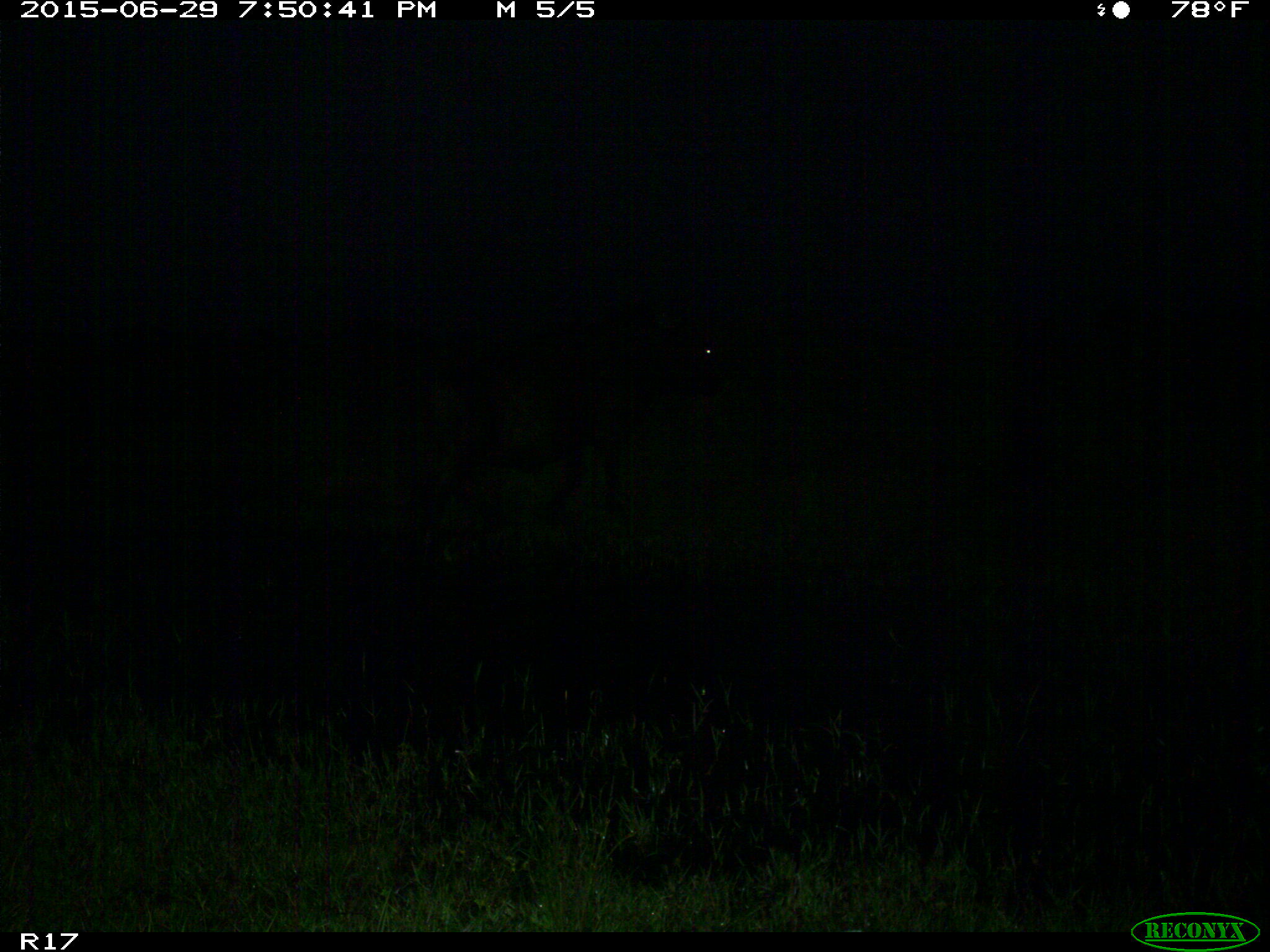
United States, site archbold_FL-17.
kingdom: Animalia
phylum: Chordata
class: Mammalia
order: Artiodactyla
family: Bovidae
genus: Bos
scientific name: Bos taurus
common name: domestic cow